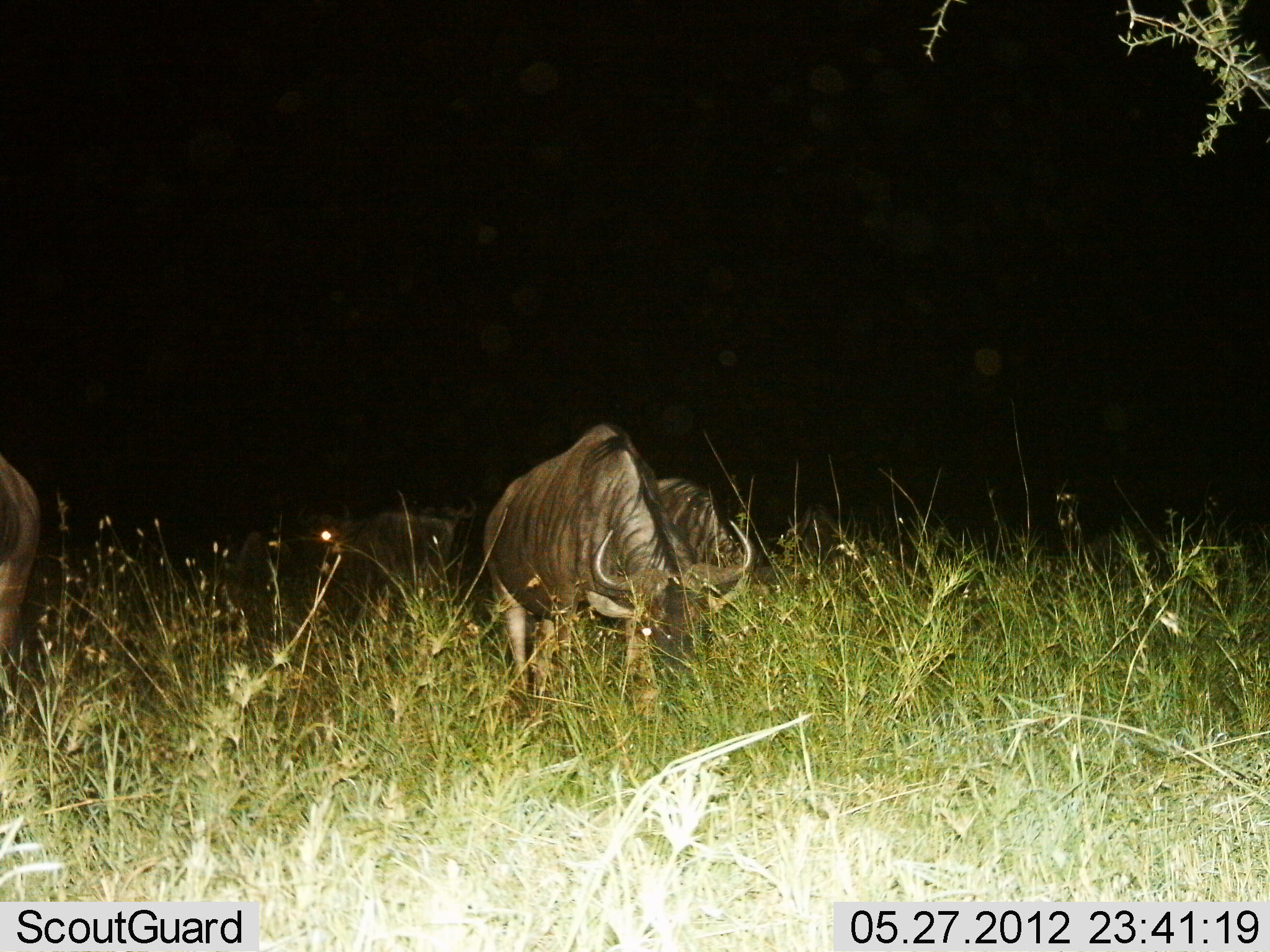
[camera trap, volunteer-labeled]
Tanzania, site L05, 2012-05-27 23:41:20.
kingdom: Animalia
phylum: Chordata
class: Mammalia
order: Artiodactyla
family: Bovidae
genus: Connochaetes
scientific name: Connochaetes taurinus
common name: blue wildebeest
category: wildebeest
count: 5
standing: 0%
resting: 0%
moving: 30%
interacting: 0%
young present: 0%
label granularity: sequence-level